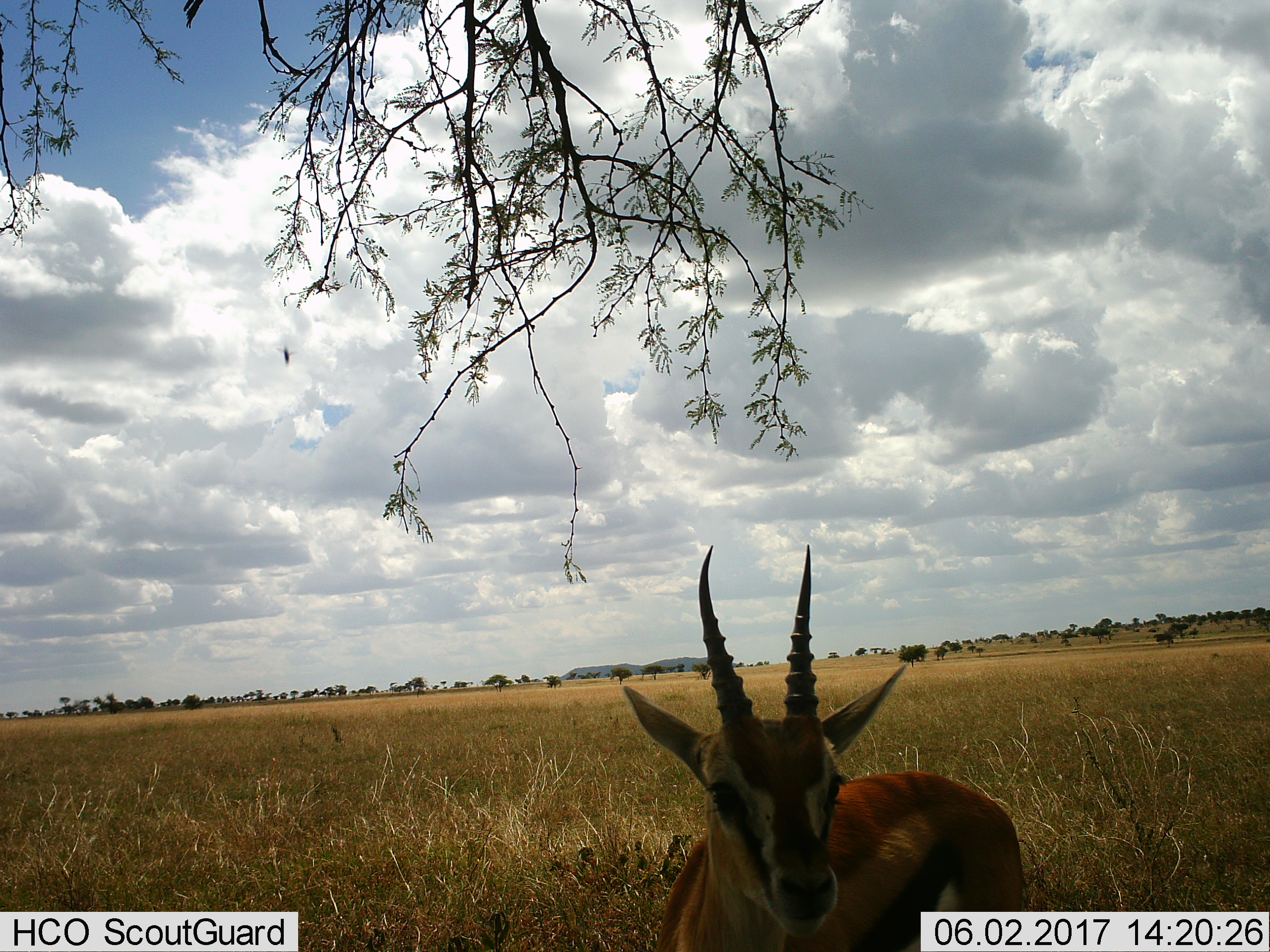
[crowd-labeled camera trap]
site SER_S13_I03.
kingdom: Animalia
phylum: Chordata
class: Mammalia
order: Artiodactyla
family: Bovidae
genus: Eudorcas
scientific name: Eudorcas thomsonii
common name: thomson's gazelle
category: gazellethomsons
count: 1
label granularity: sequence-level